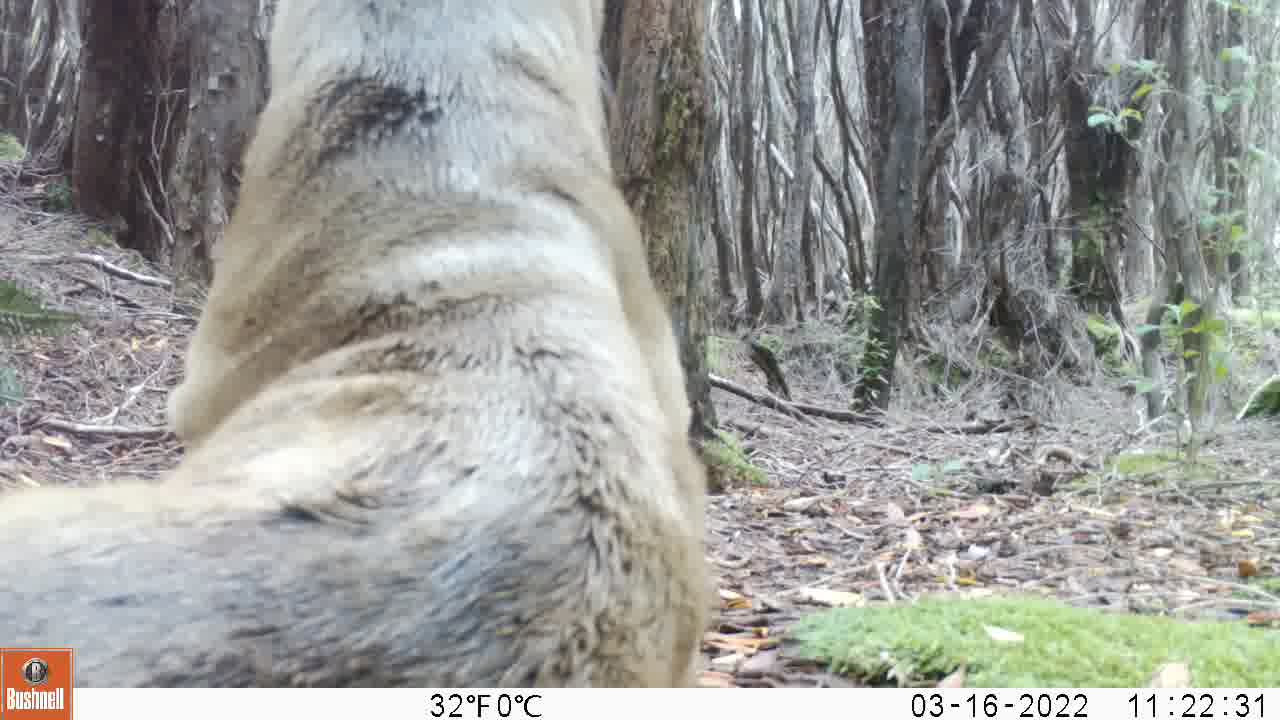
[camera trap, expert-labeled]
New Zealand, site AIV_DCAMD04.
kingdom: Animalia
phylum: Chordata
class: Mammalia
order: Carnivora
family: Otariidae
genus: Phocarctos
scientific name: Phocarctos hookeri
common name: new zealand sea lion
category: sealion